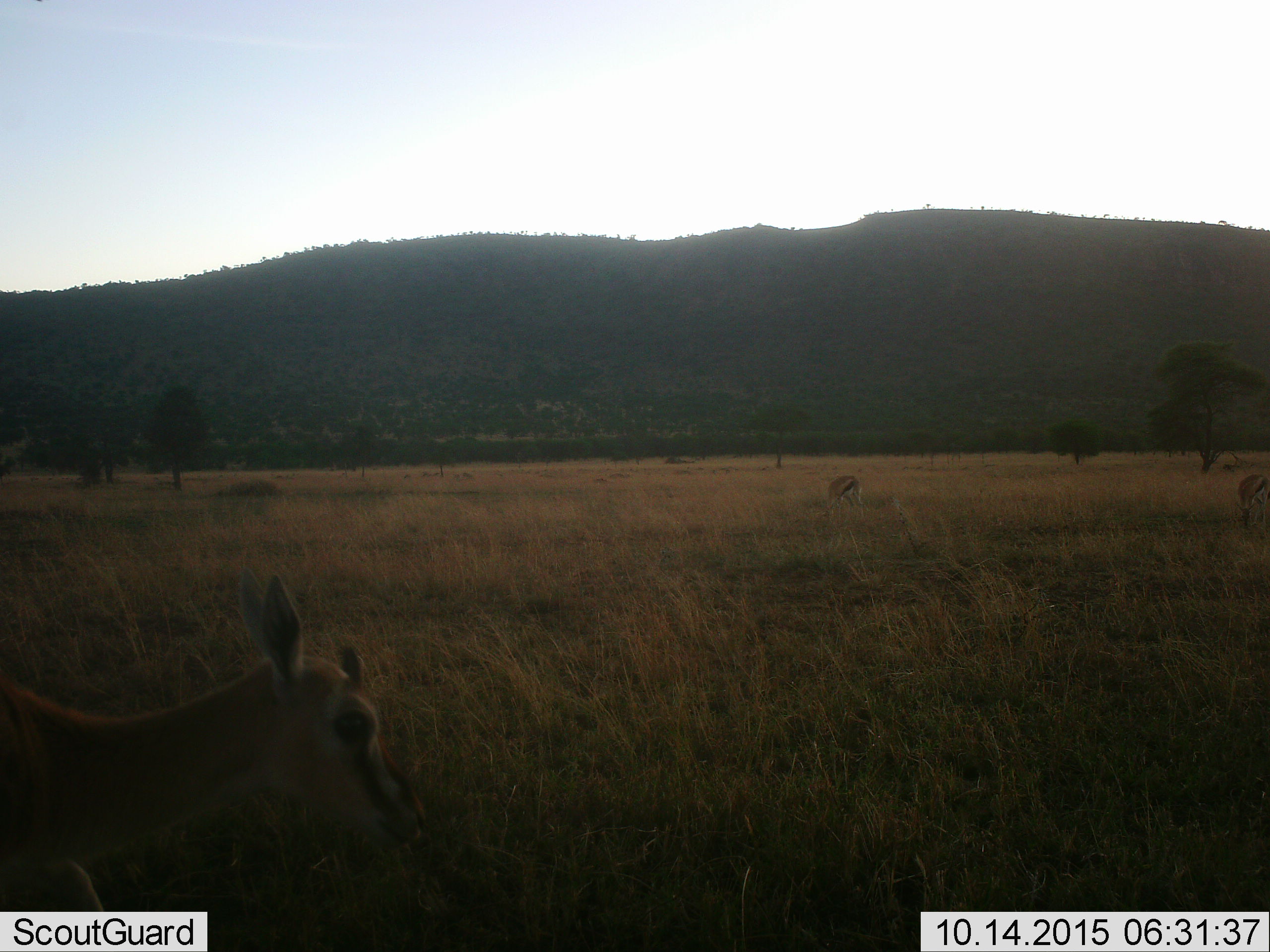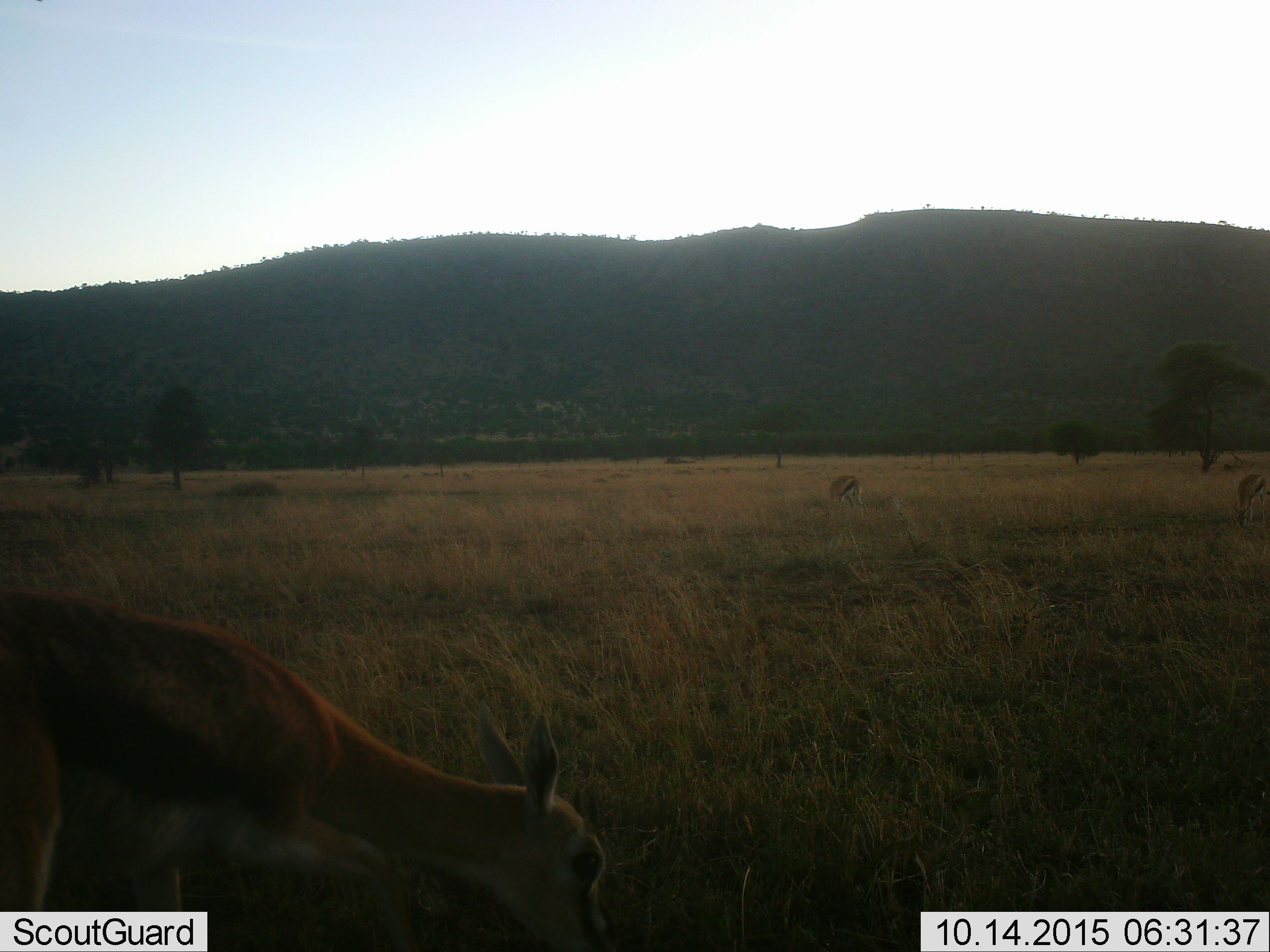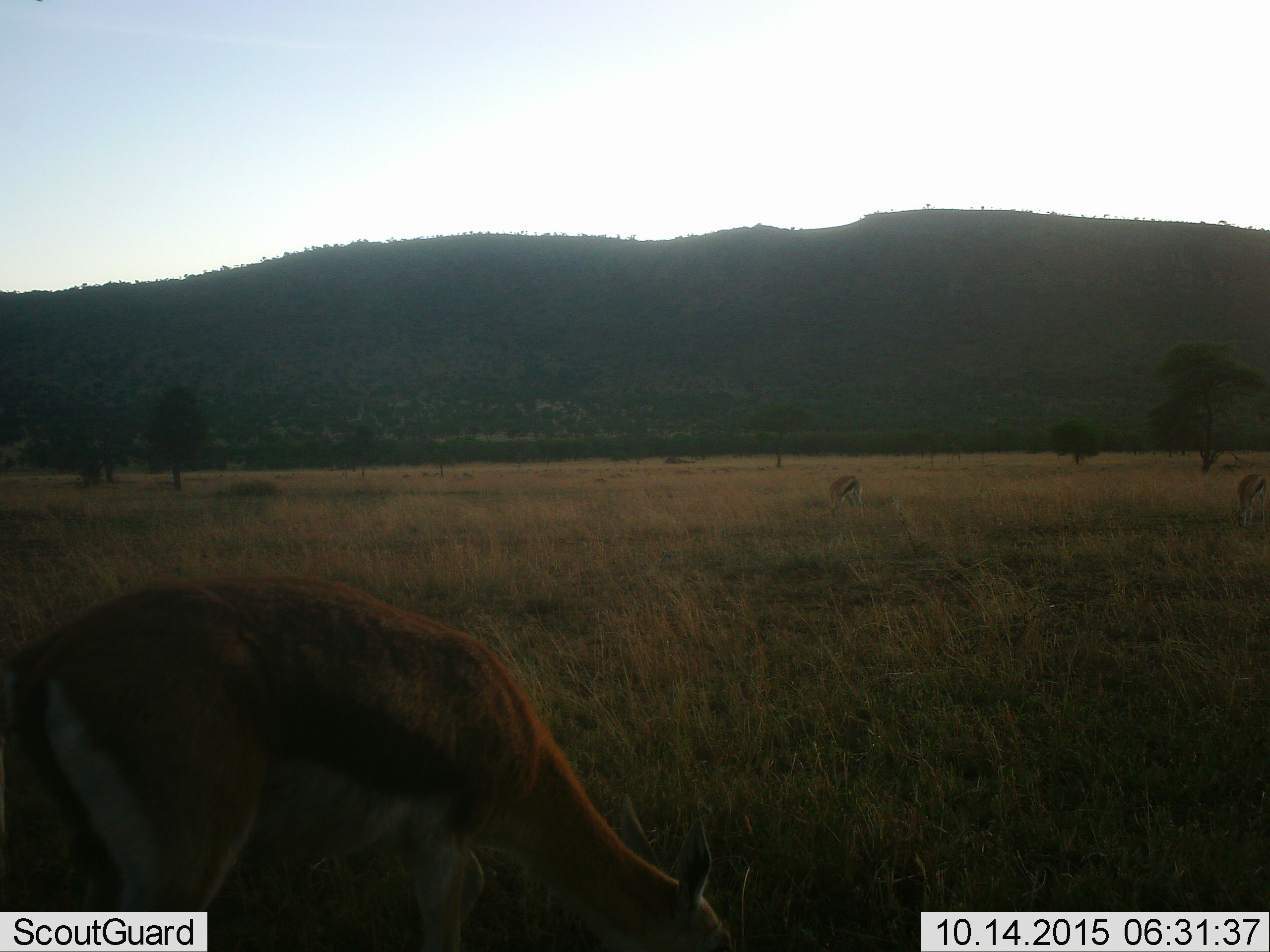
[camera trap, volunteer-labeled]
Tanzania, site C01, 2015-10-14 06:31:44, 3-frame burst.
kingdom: Animalia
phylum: Chordata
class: Mammalia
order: Artiodactyla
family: Bovidae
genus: Eudorcas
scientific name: Eudorcas thomsonii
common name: thomson's gazelle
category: gazellethomsons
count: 3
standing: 54%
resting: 8%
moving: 54%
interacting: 0%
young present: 0%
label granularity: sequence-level